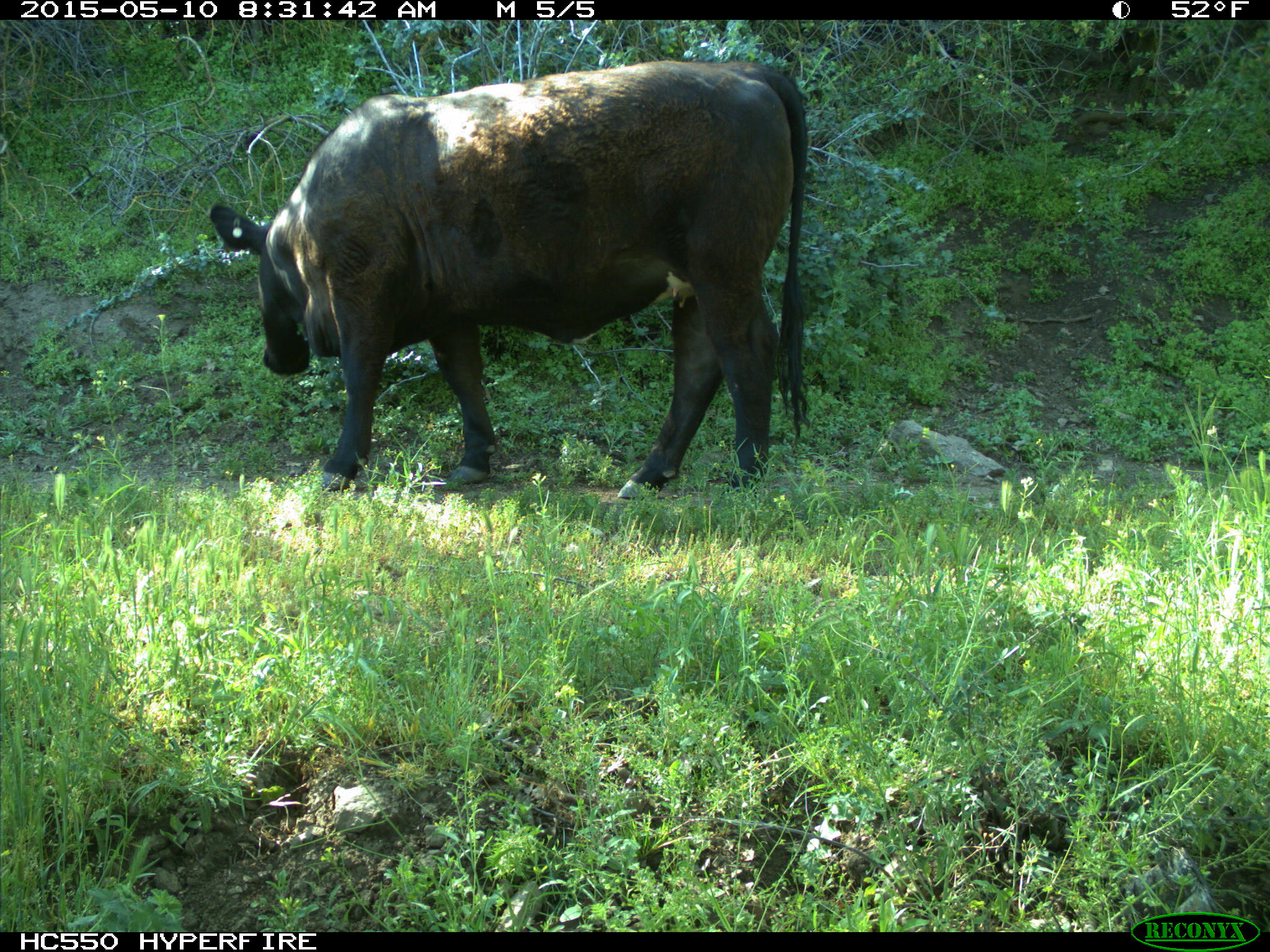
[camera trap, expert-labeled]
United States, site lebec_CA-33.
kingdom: Animalia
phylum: Chordata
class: Mammalia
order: Artiodactyla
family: Bovidae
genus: Bos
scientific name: Bos taurus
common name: domestic cow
Bos taurus (domestic cow).